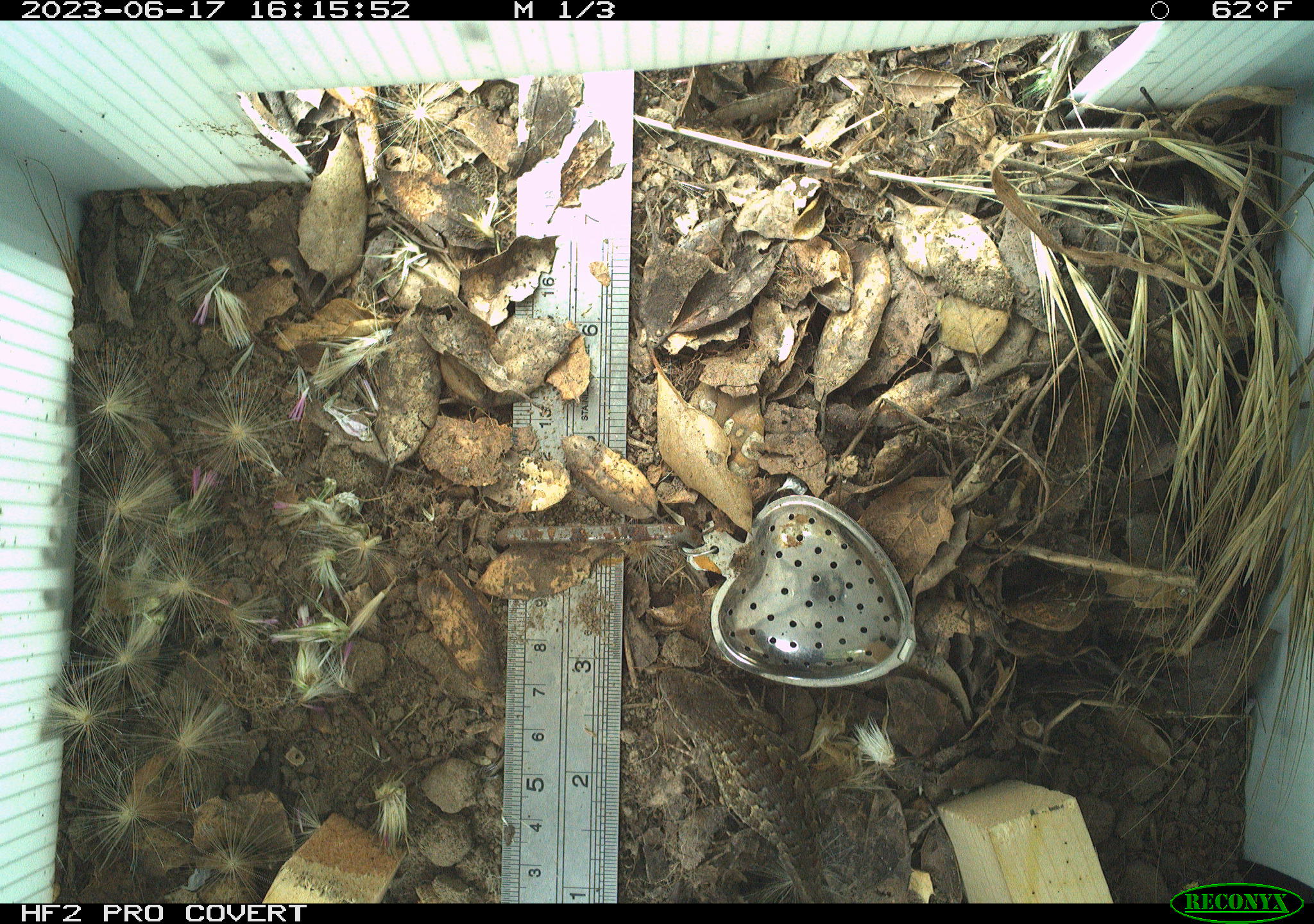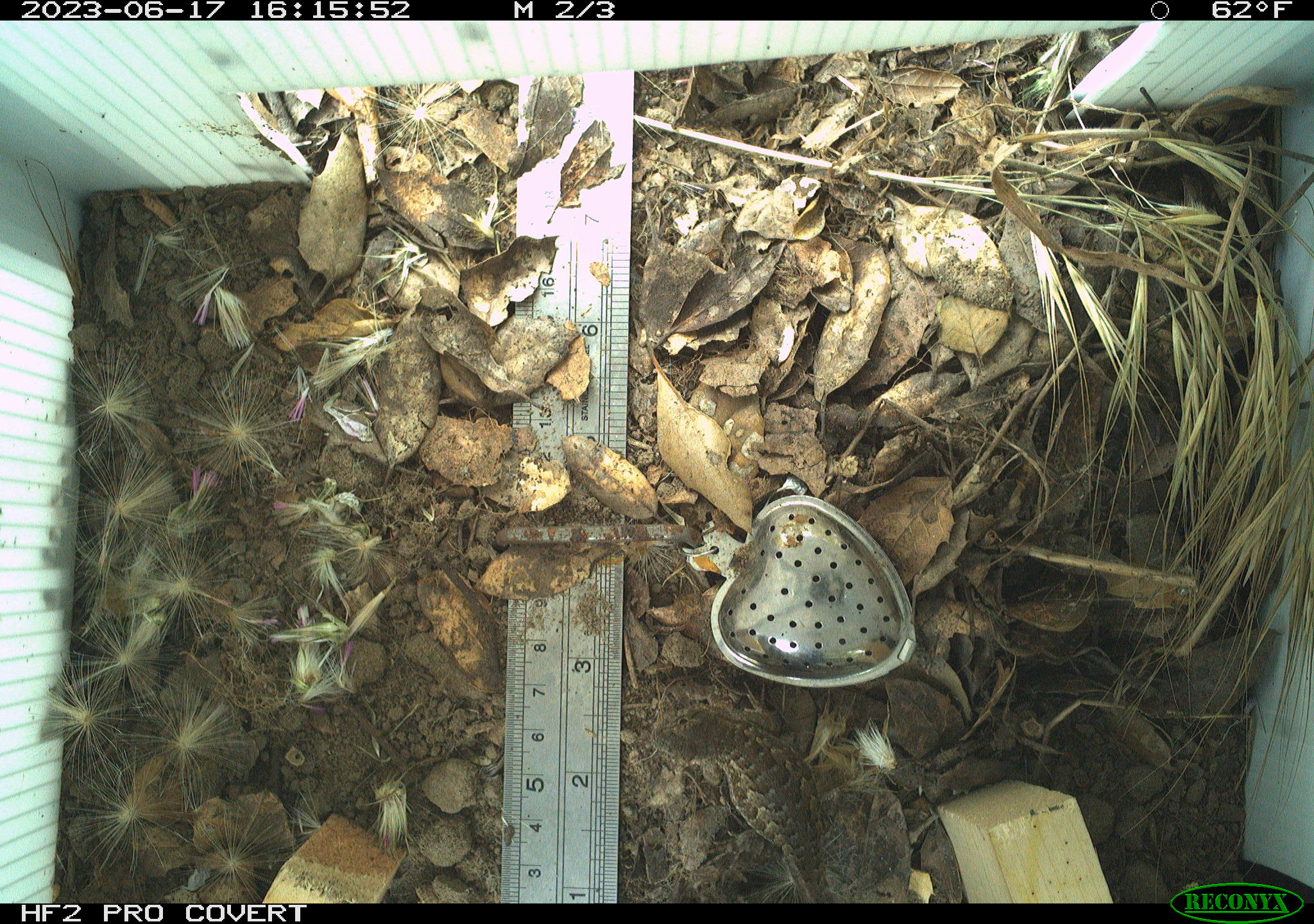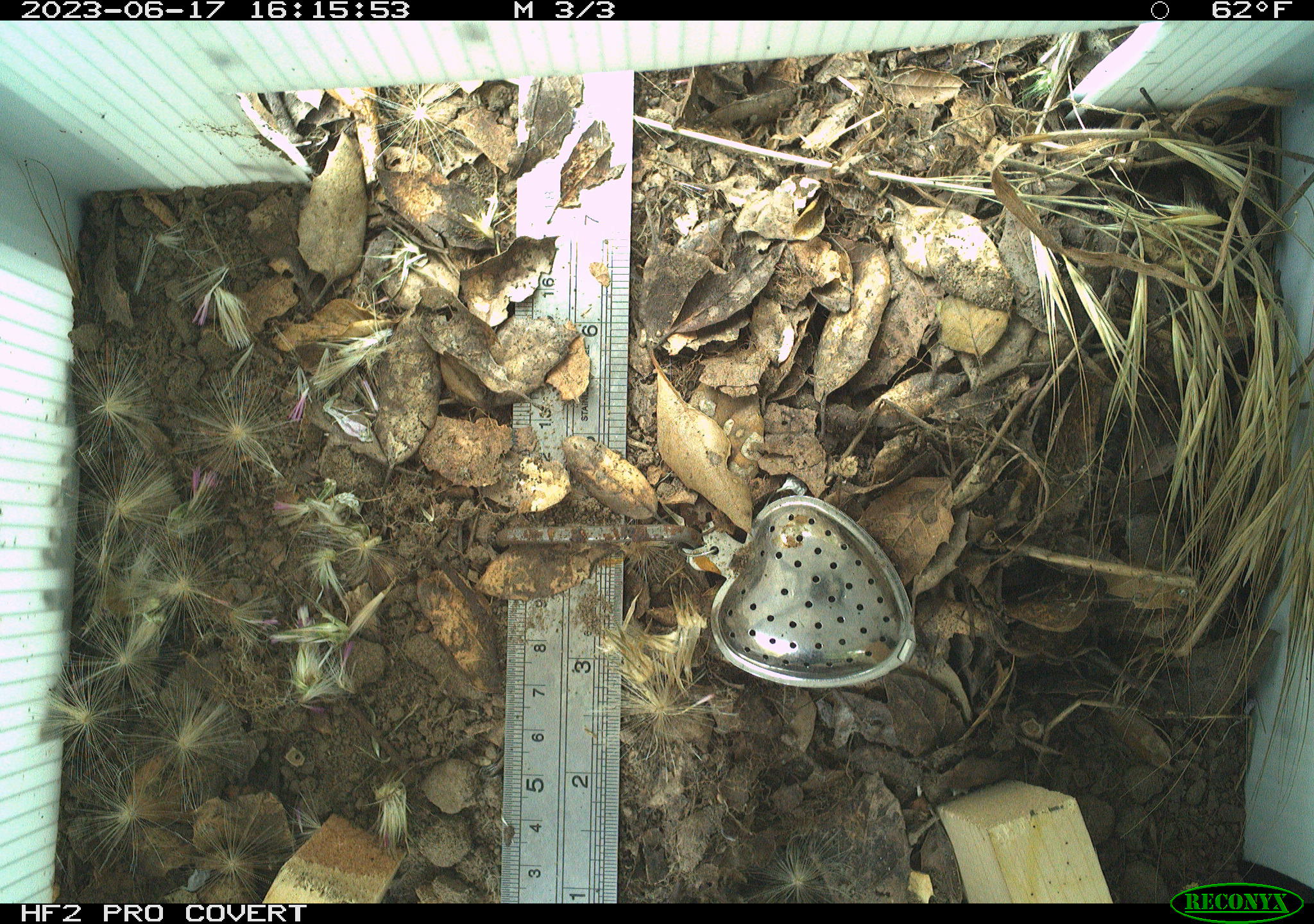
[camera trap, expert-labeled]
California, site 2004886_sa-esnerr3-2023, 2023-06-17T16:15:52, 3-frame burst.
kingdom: Animalia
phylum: Chordata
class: Reptilia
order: Squamata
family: Phrynosomatidae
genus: Sceloporus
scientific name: Sceloporus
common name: spiny lizards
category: sceloporus species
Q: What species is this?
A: Sceloporus species (spiny lizards) (Sceloporus).